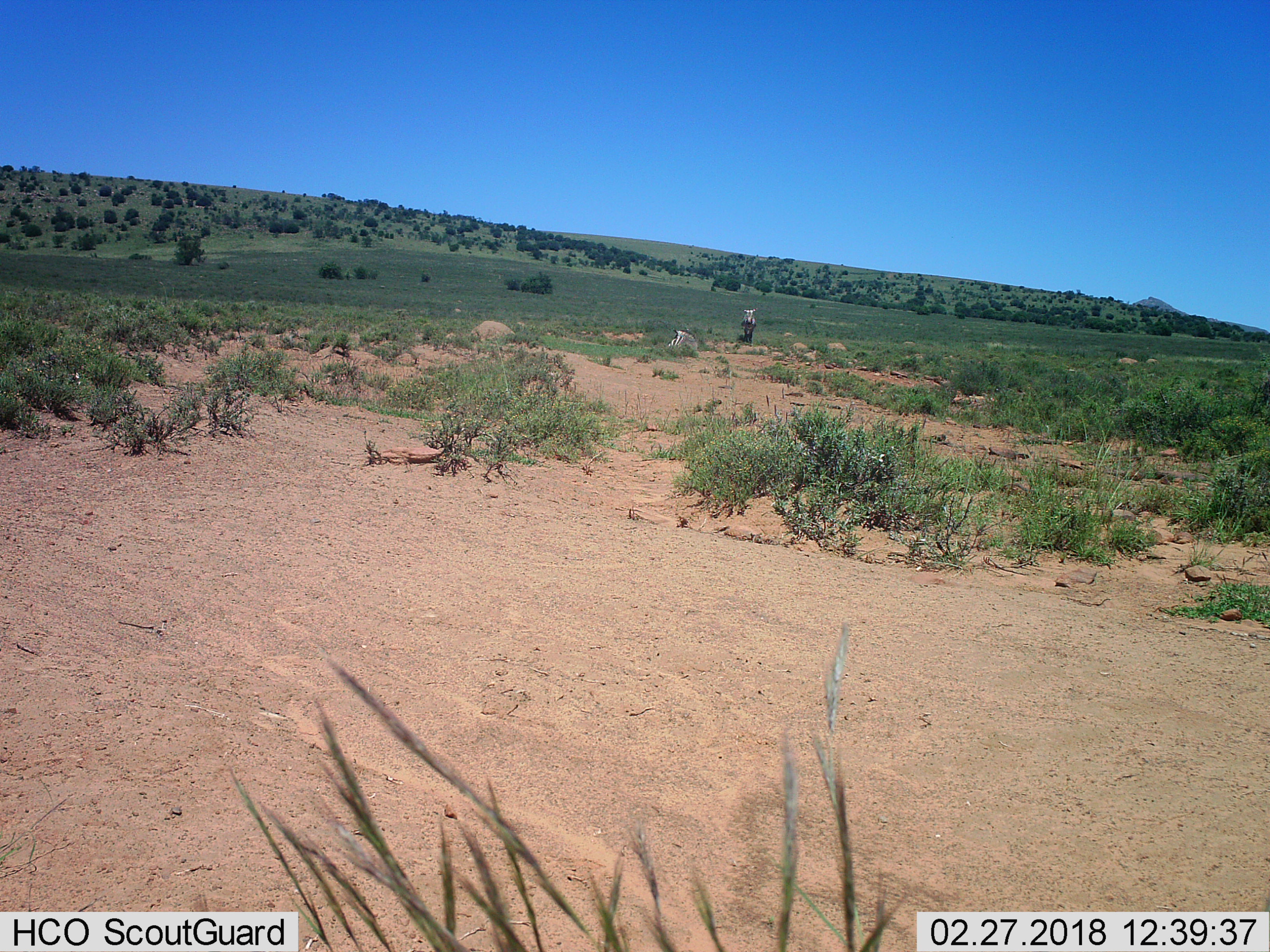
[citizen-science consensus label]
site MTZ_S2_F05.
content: unidentified animal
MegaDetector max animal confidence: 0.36